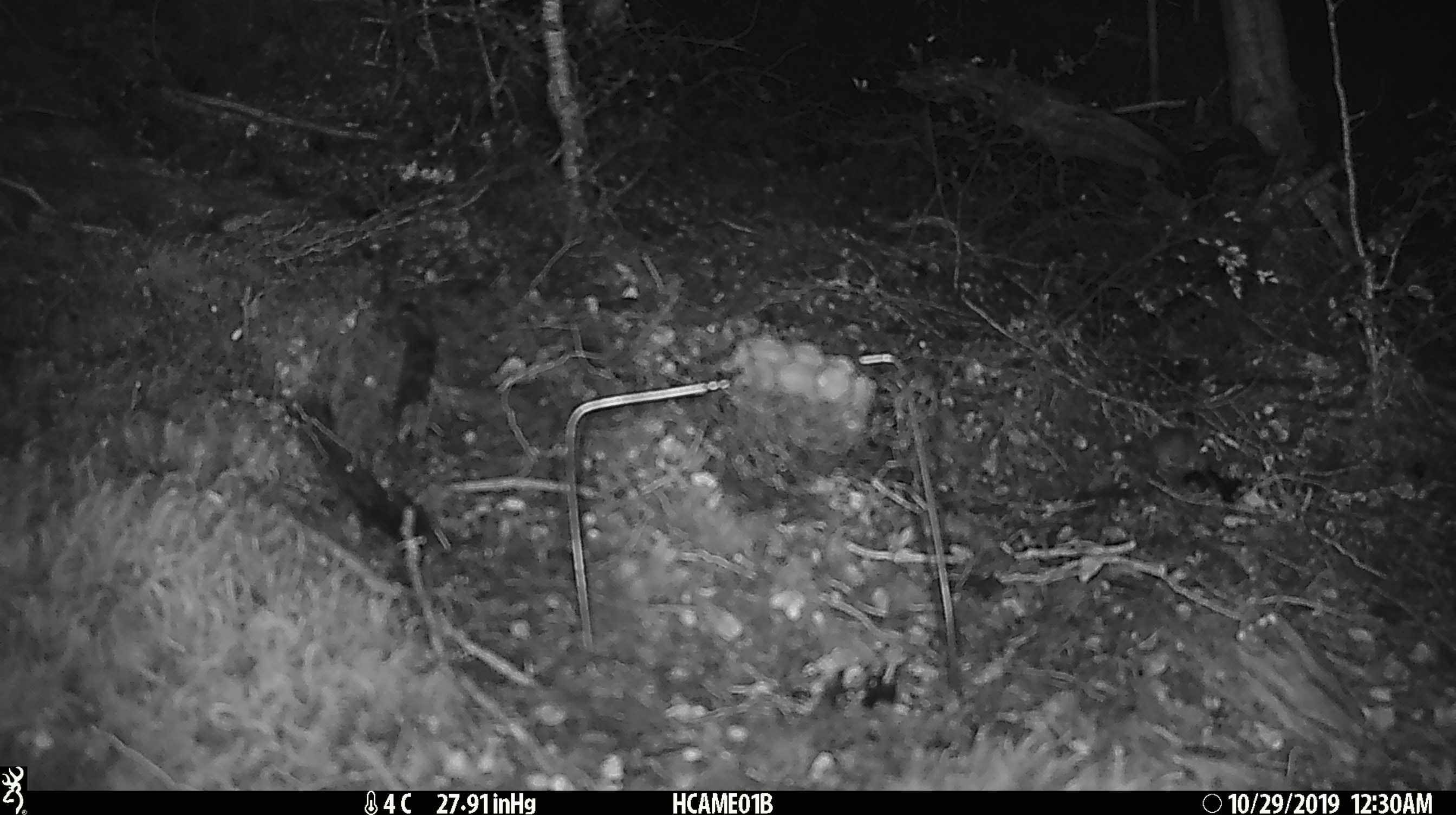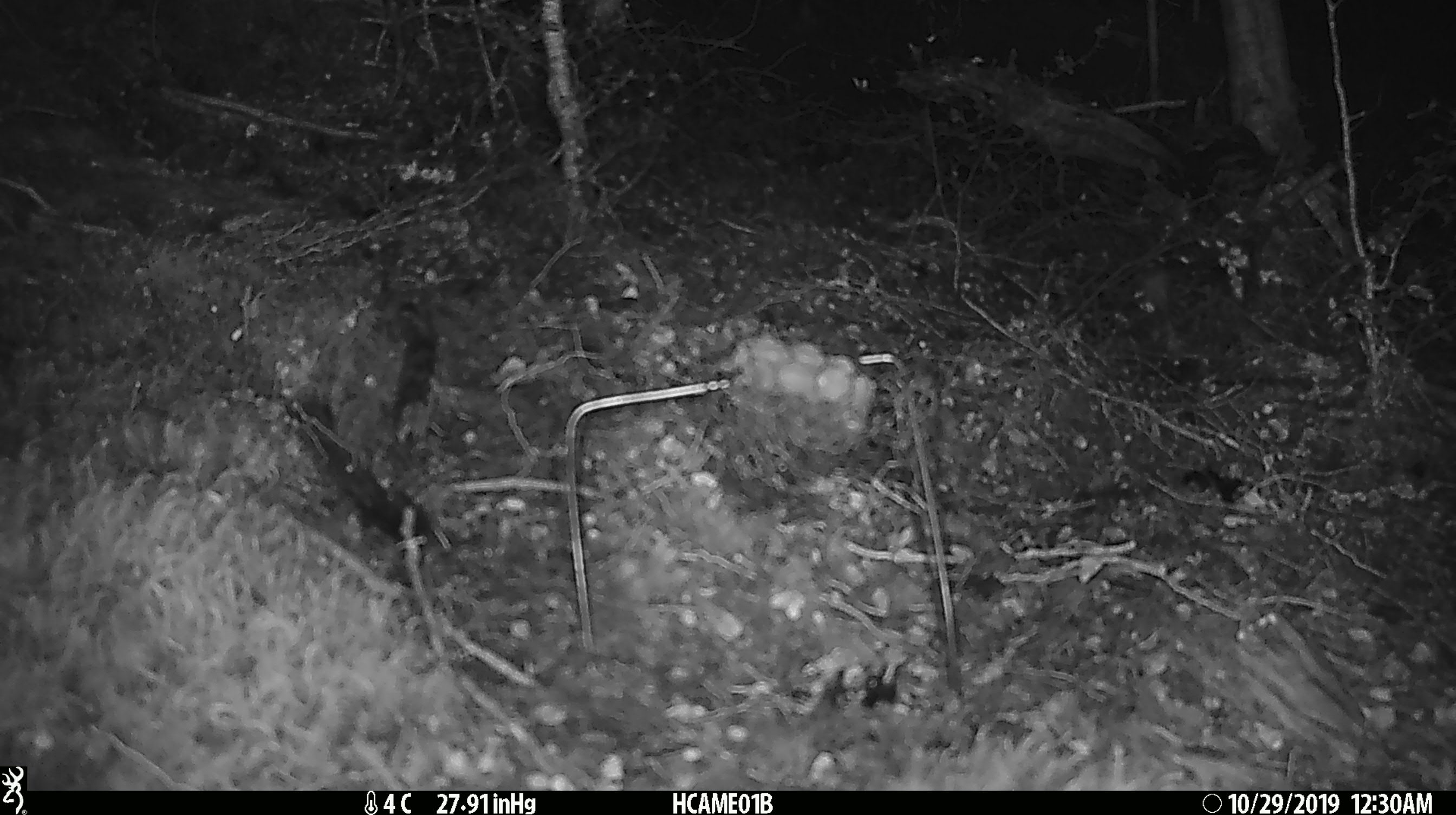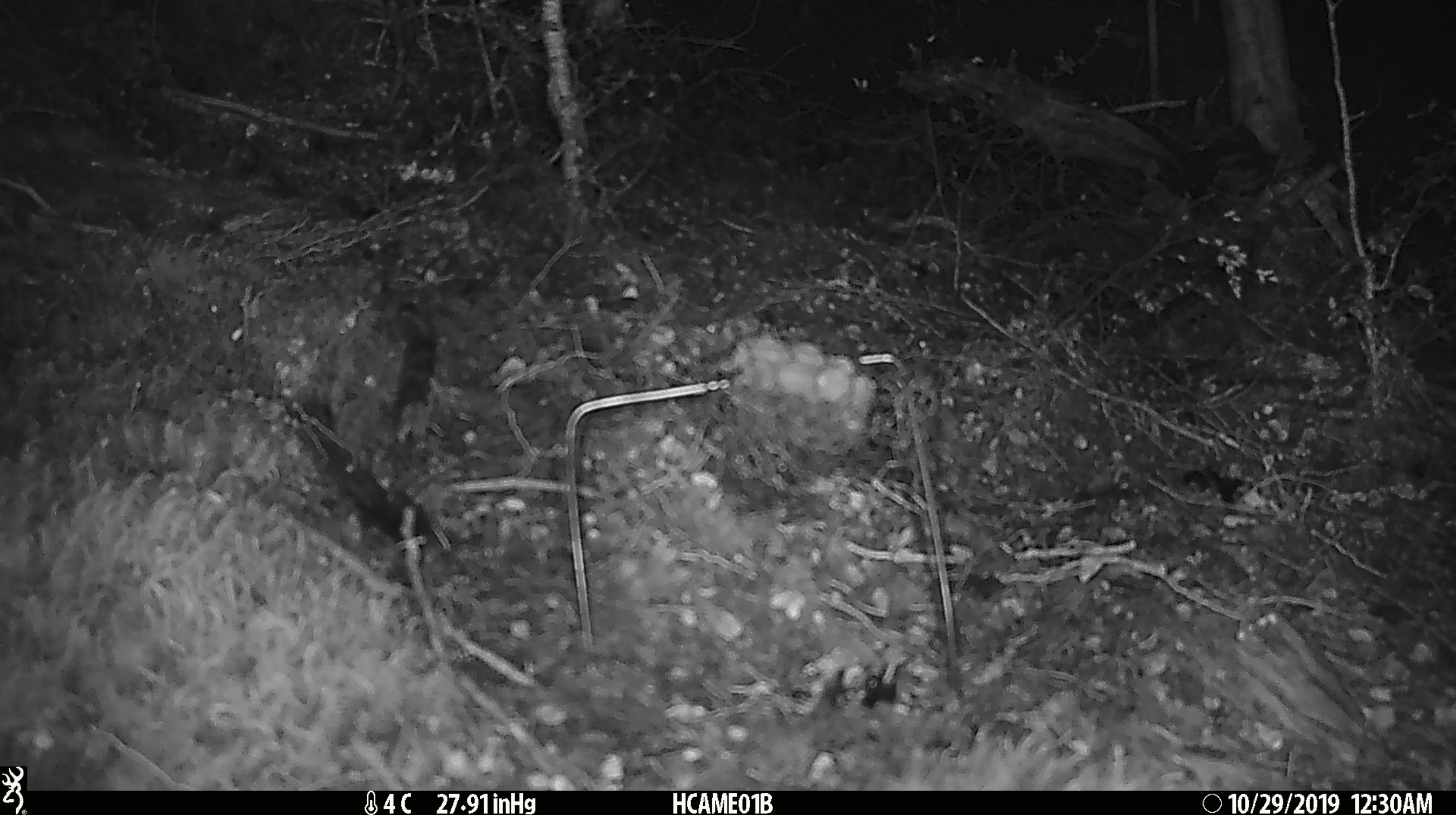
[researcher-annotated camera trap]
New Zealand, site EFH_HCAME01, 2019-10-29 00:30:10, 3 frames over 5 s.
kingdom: Animalia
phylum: Chordata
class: Mammalia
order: Rodentia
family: Muridae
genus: Mus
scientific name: Mus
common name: mouse